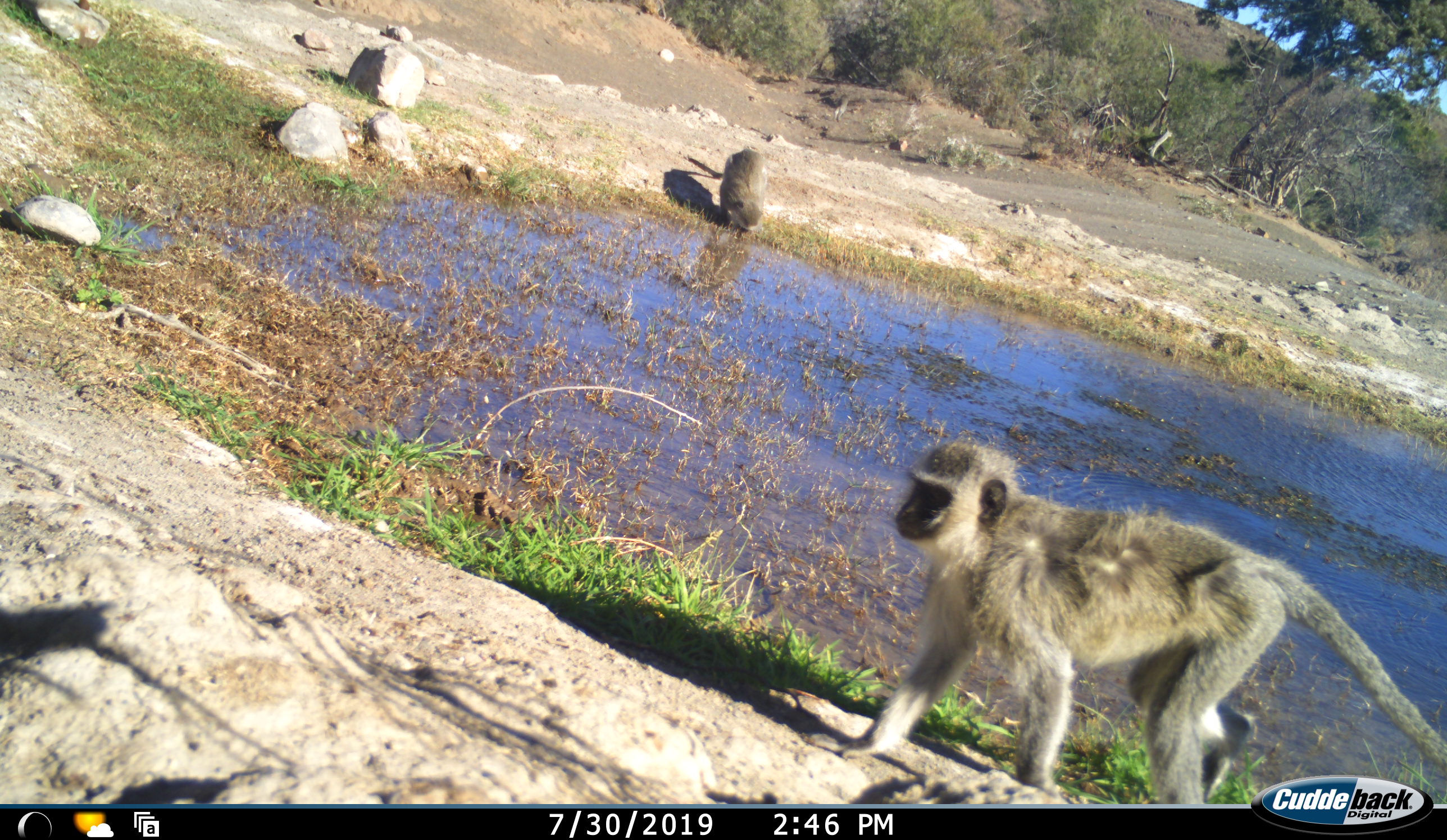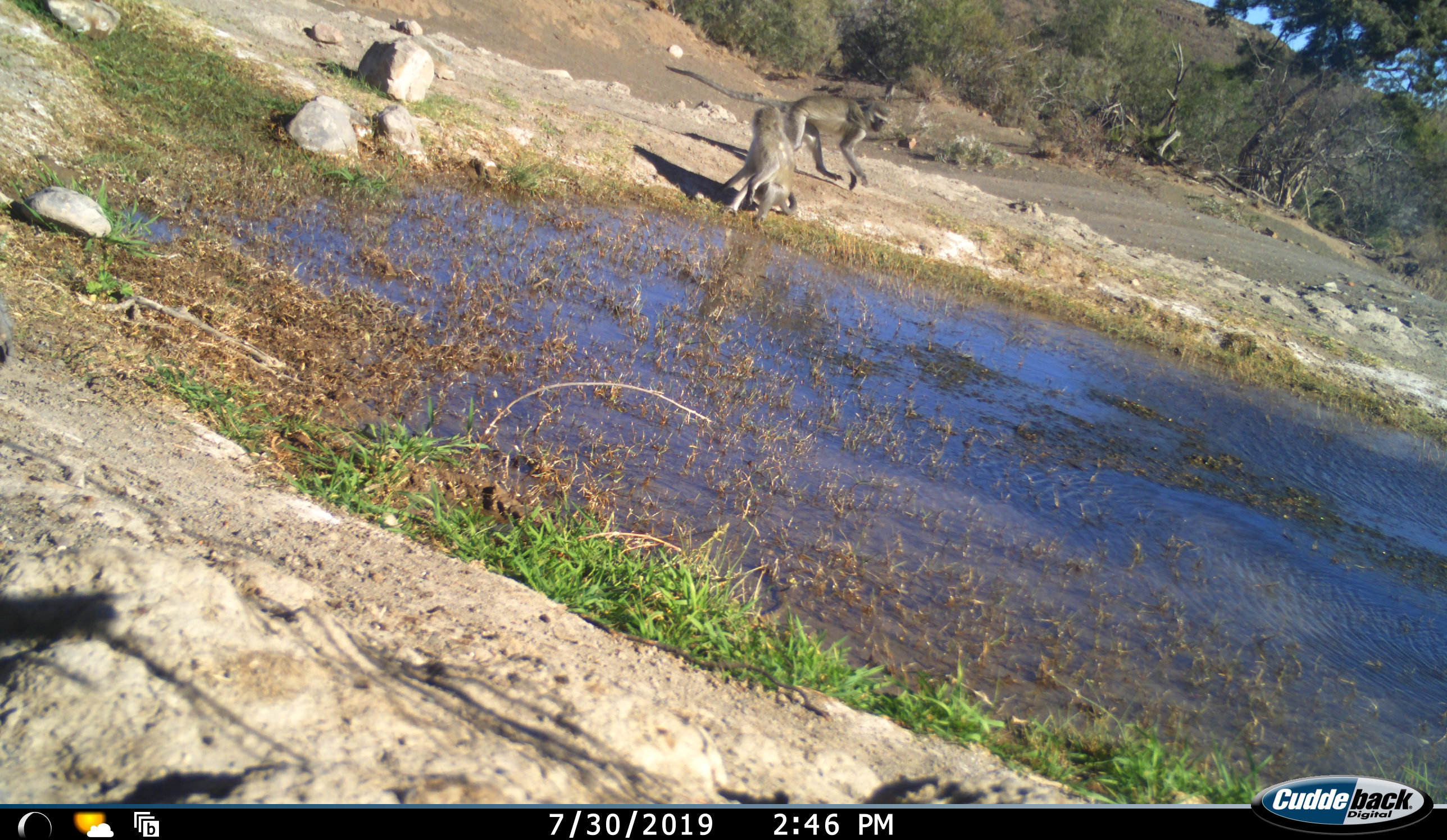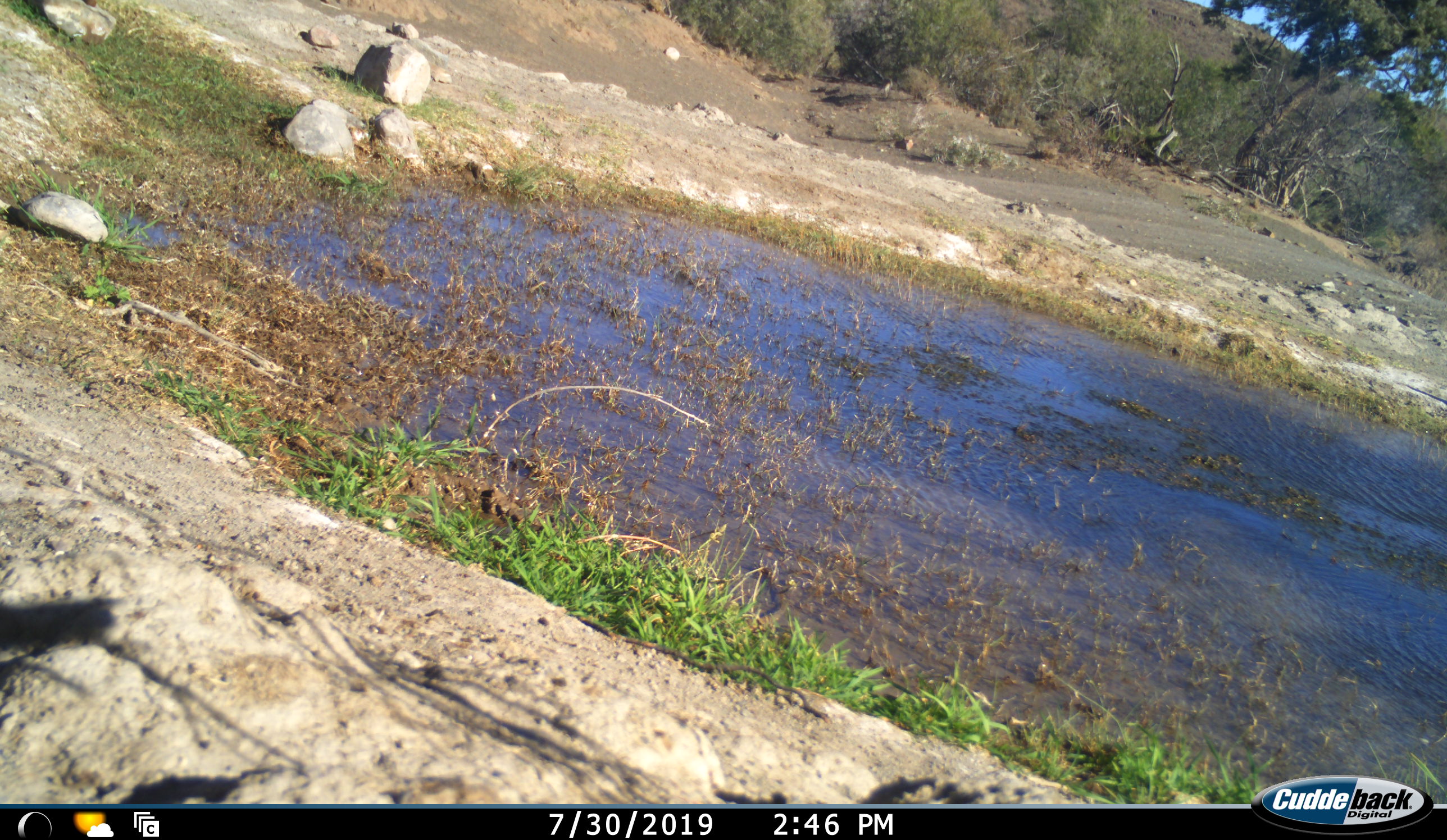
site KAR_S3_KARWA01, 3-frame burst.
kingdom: Animalia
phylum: Chordata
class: Mammalia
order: Primates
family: Cercopithecidae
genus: Chlorocebus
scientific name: Chlorocebus pygerythrus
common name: vervet monkey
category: monkeyvervet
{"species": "monkeyvervet (vervet monkey) (Chlorocebus pygerythrus)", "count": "2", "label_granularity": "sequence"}